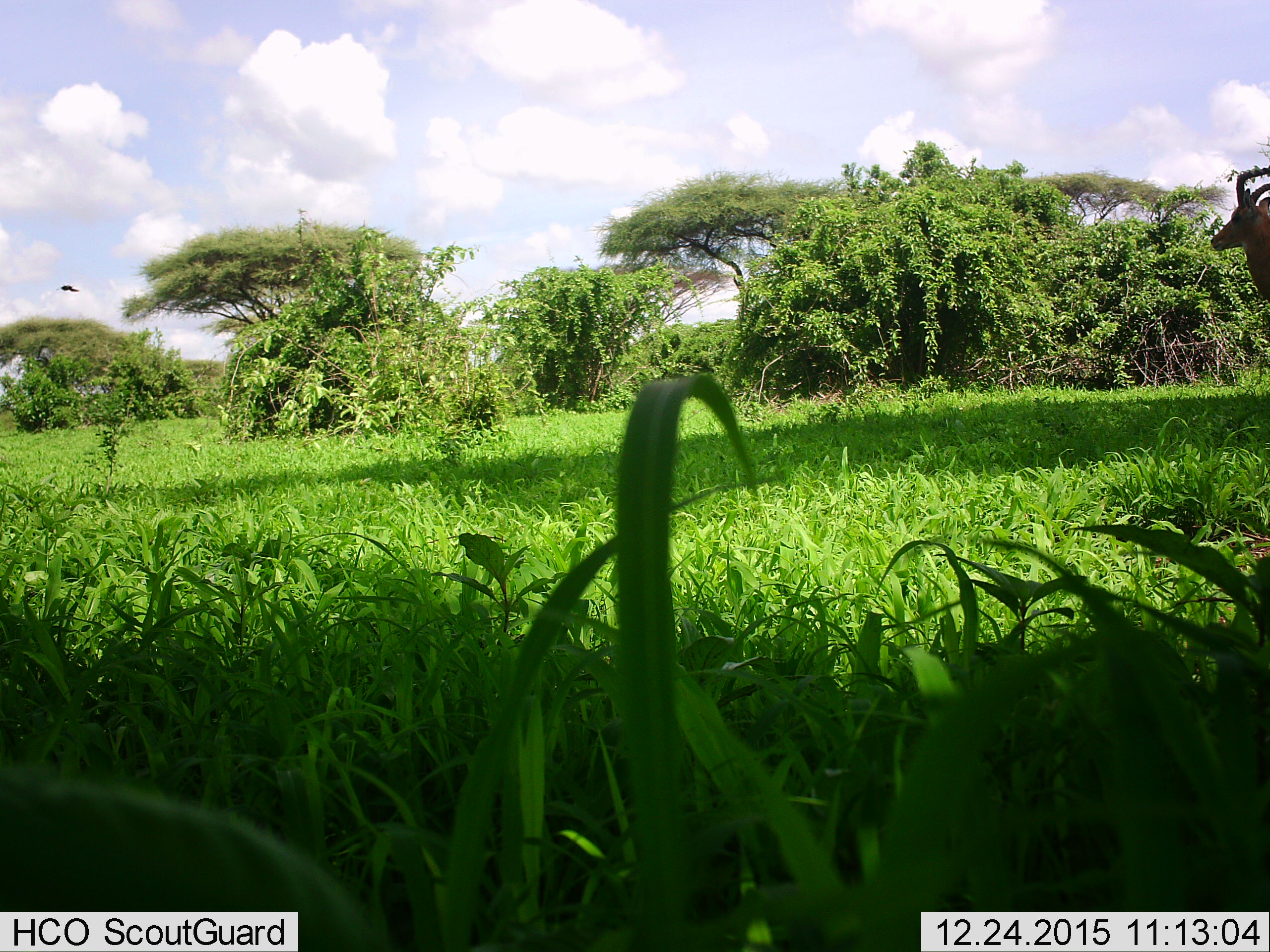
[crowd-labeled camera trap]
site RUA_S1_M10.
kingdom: Animalia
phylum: Chordata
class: Mammalia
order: Artiodactyla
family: Bovidae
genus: Aepyceros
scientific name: Aepyceros melampus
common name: impala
Impala (Aepyceros melampus), count 1. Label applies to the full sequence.